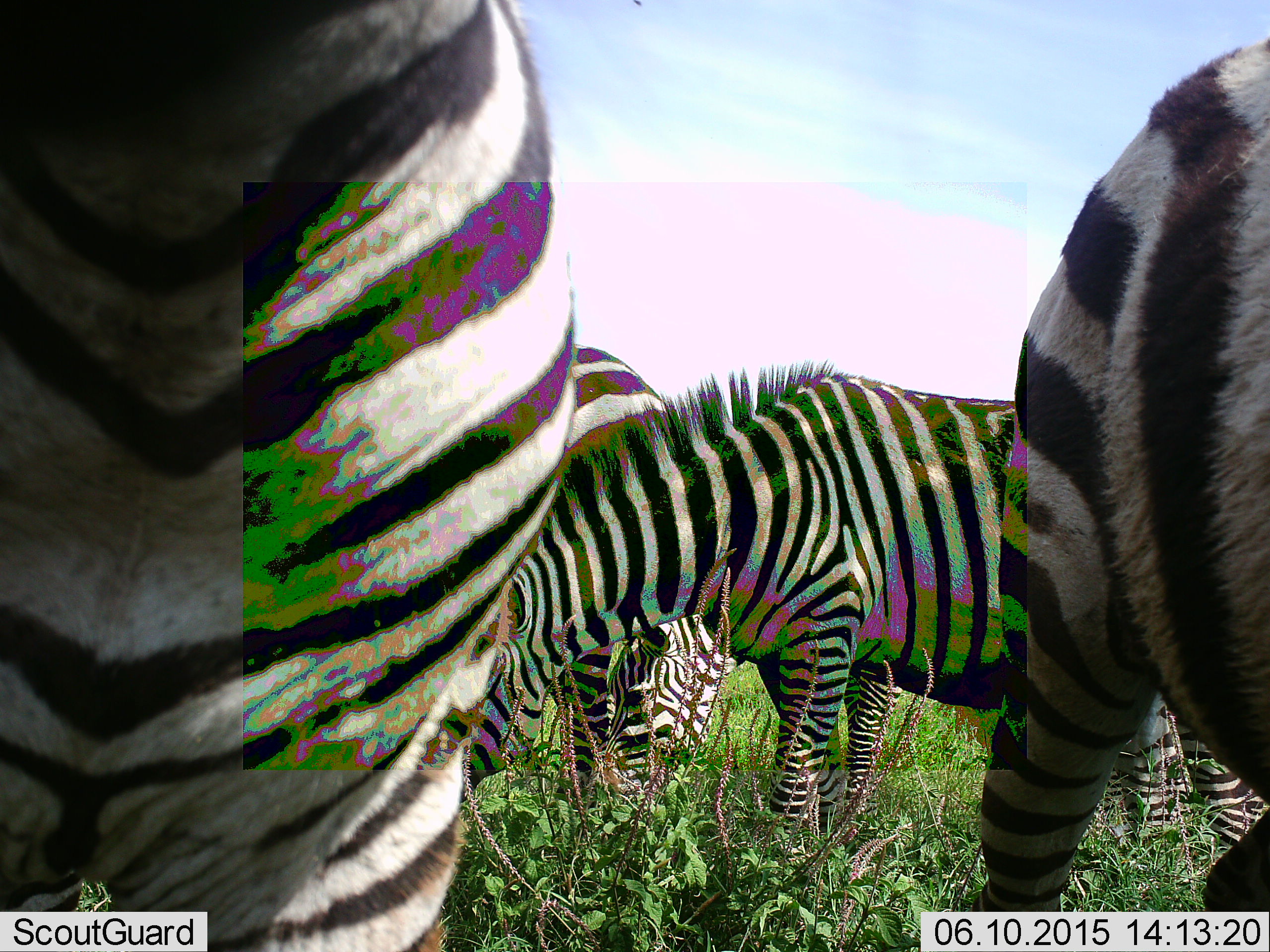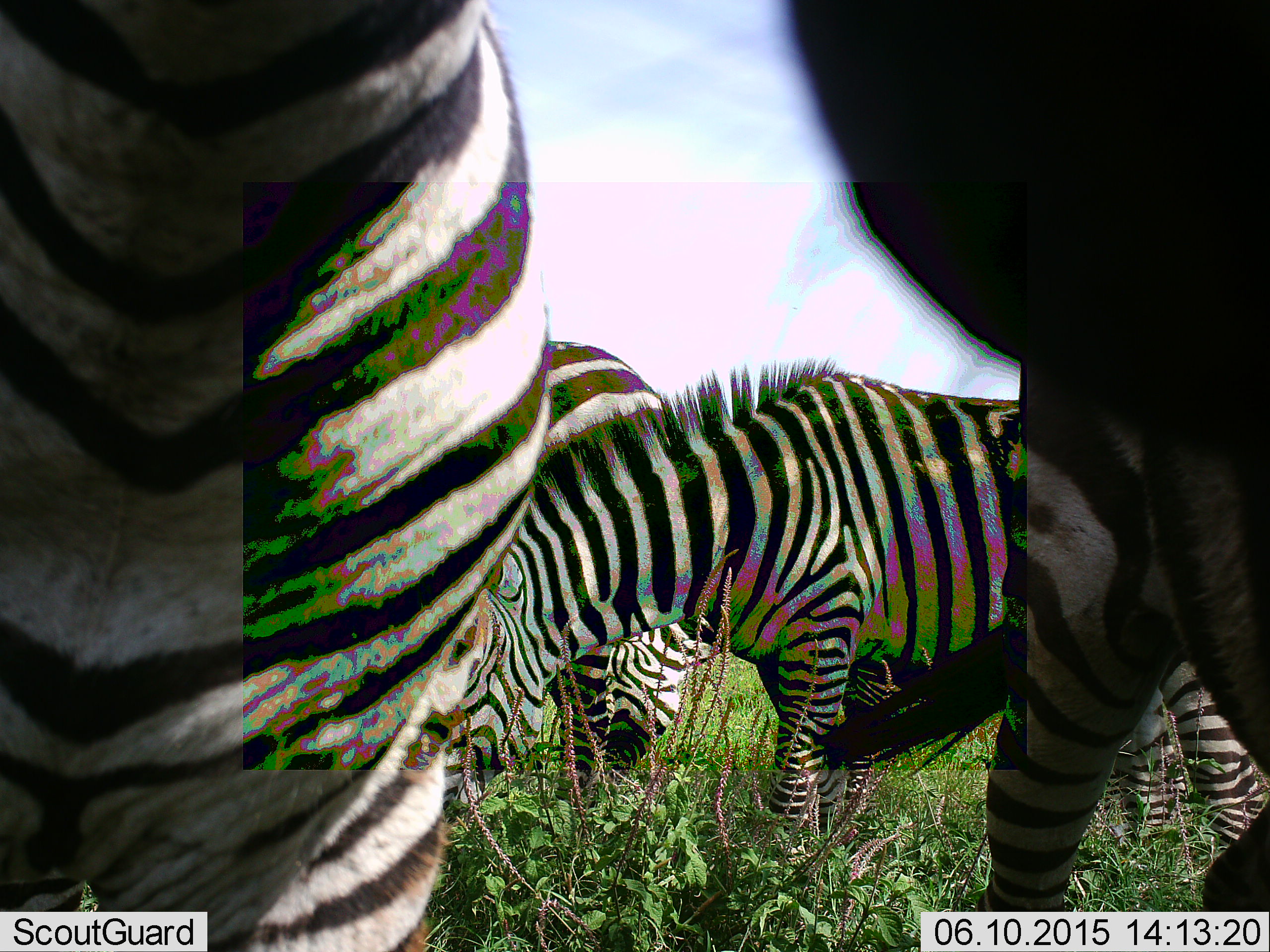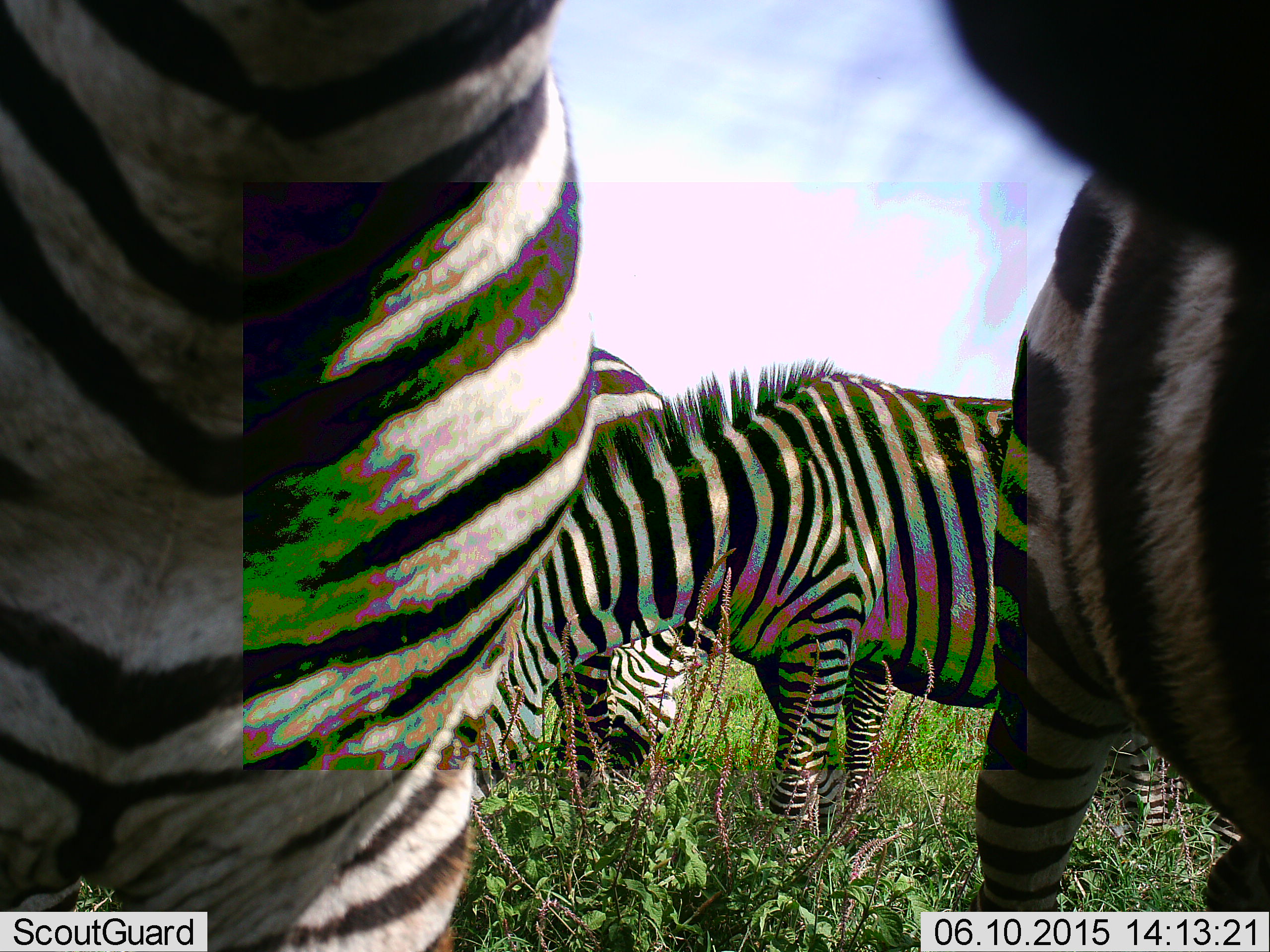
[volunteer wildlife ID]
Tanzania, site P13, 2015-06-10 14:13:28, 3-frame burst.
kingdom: Animalia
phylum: Chordata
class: Mammalia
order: Perissodactyla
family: Equidae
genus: Equus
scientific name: Equus quagga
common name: plains zebra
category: zebra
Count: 4.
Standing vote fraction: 30%.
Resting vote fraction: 0%.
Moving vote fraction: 0%.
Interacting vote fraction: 0%.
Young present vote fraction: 0%.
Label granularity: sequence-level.